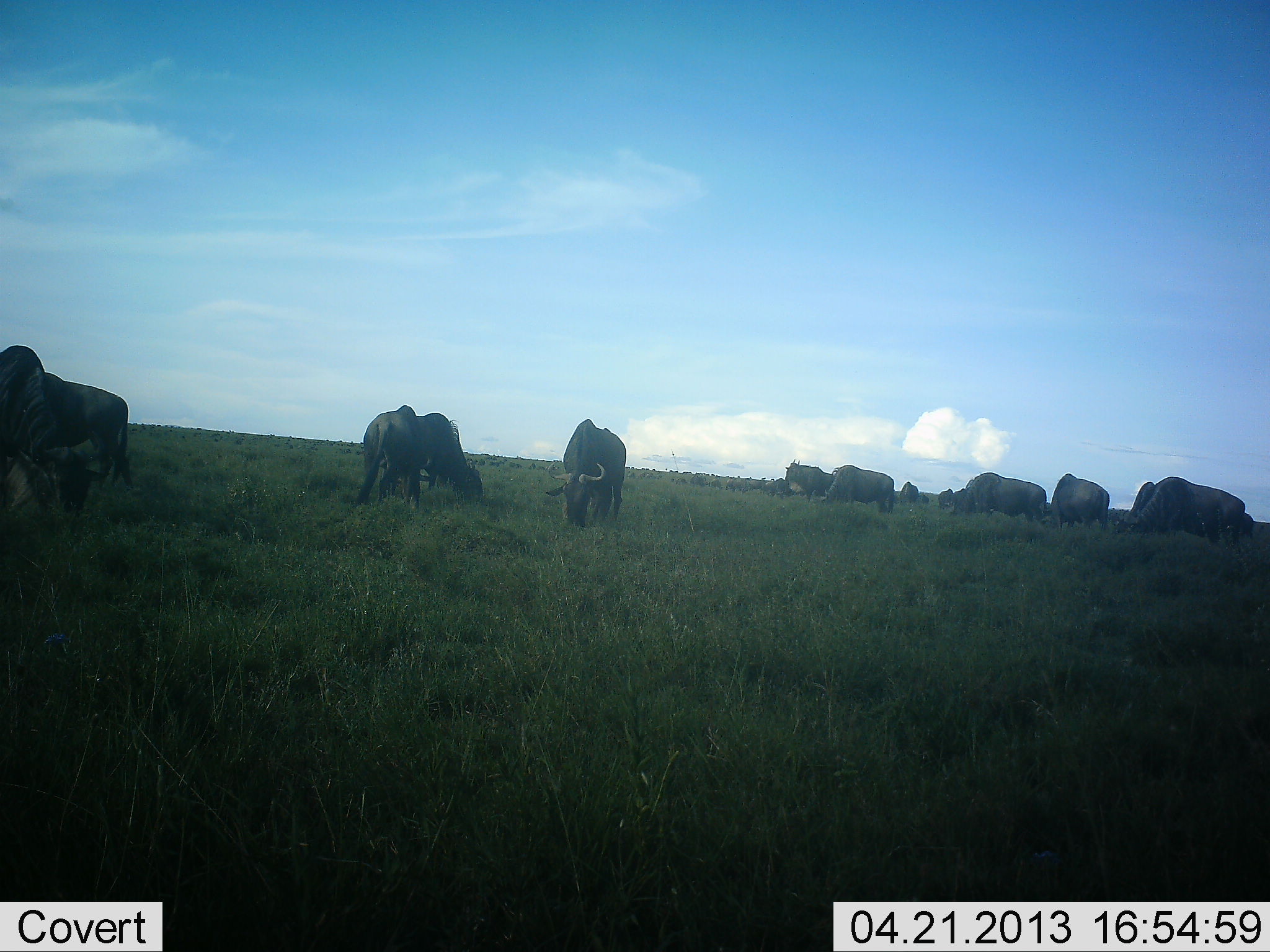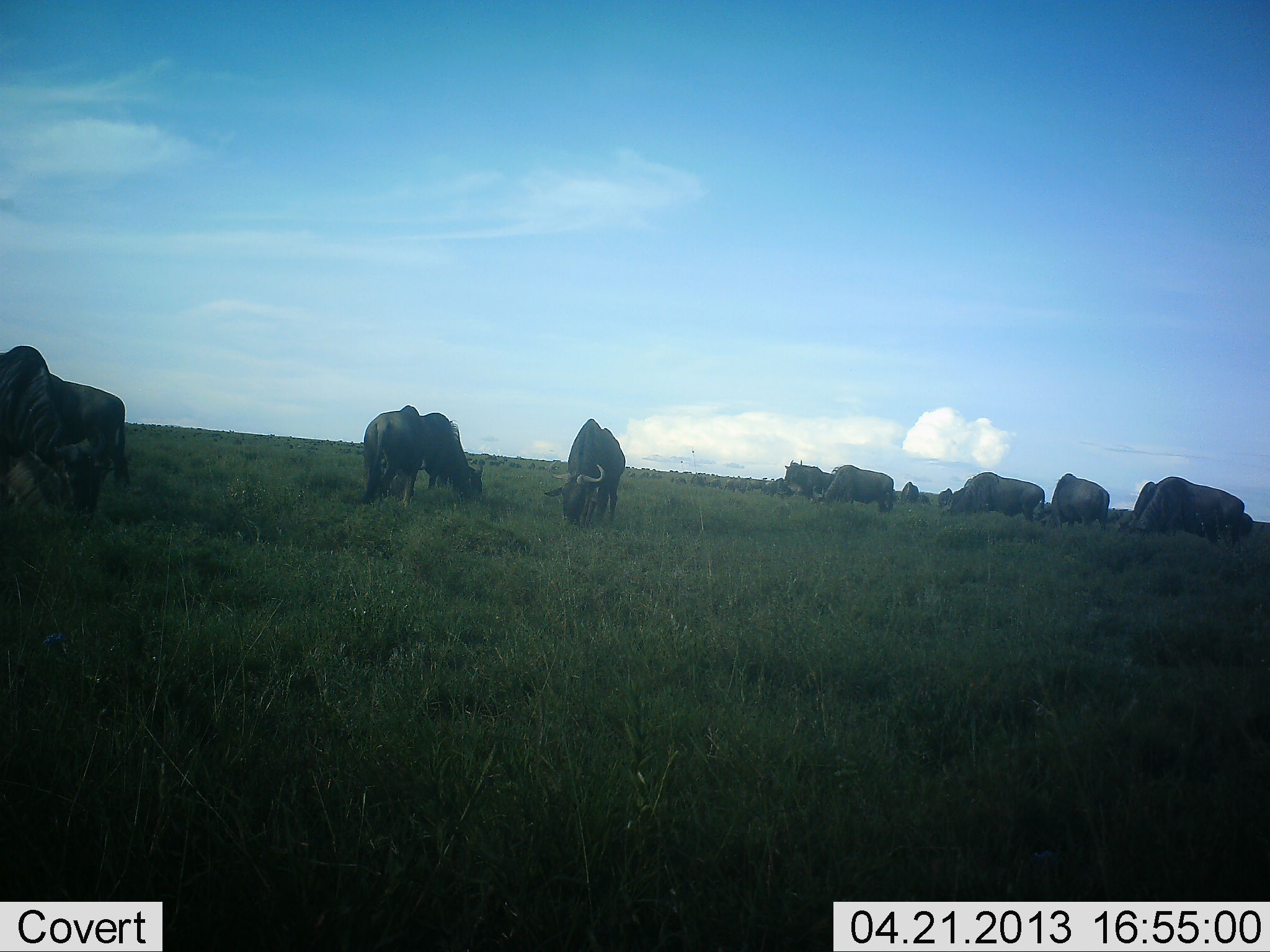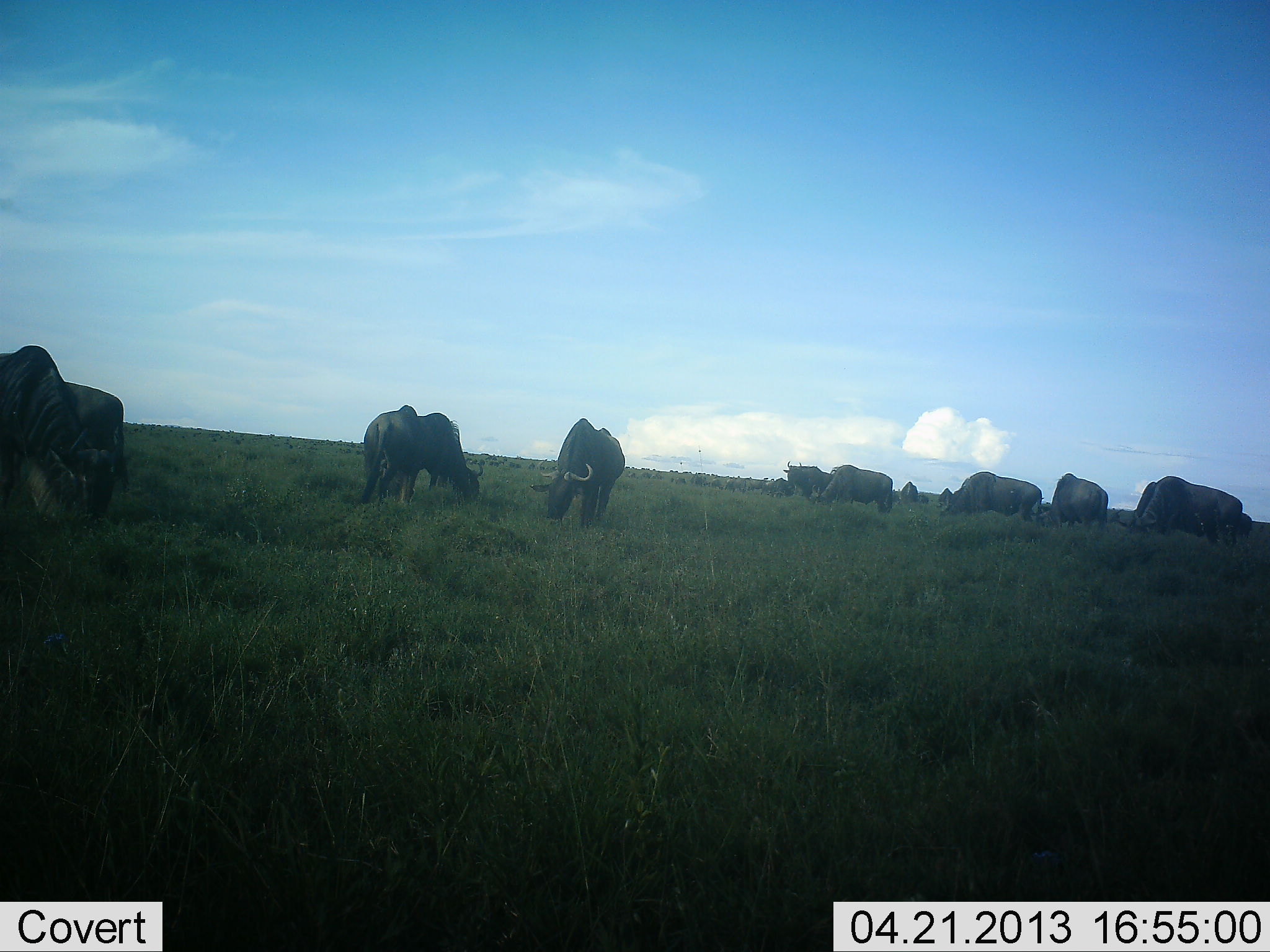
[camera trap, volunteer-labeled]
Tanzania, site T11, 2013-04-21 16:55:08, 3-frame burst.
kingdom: Animalia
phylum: Chordata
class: Mammalia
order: Artiodactyla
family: Bovidae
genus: Connochaetes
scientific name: Connochaetes taurinus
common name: blue wildebeest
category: wildebeest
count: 11-50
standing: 23%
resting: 0%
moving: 23%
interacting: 5%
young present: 0%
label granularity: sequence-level